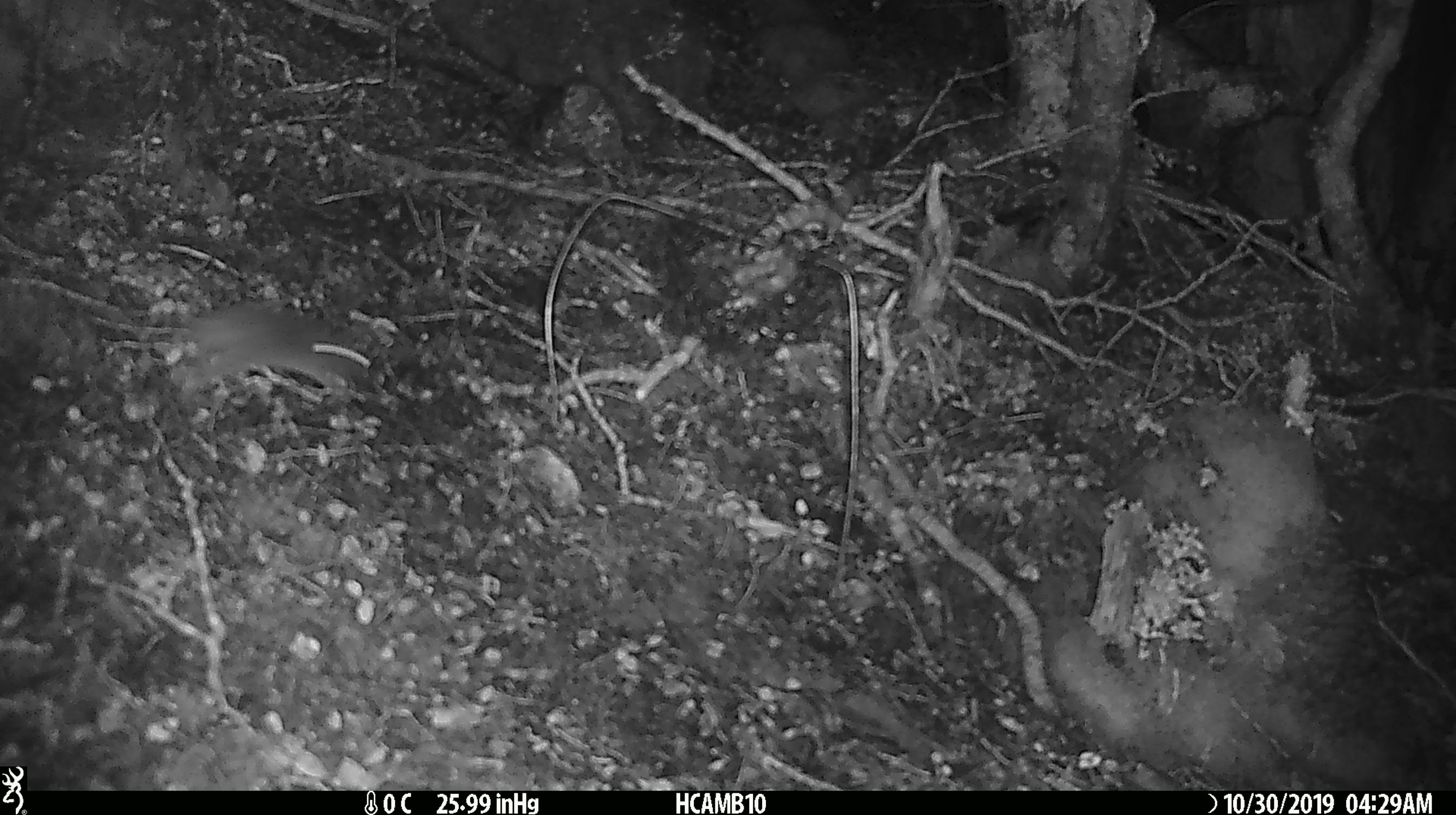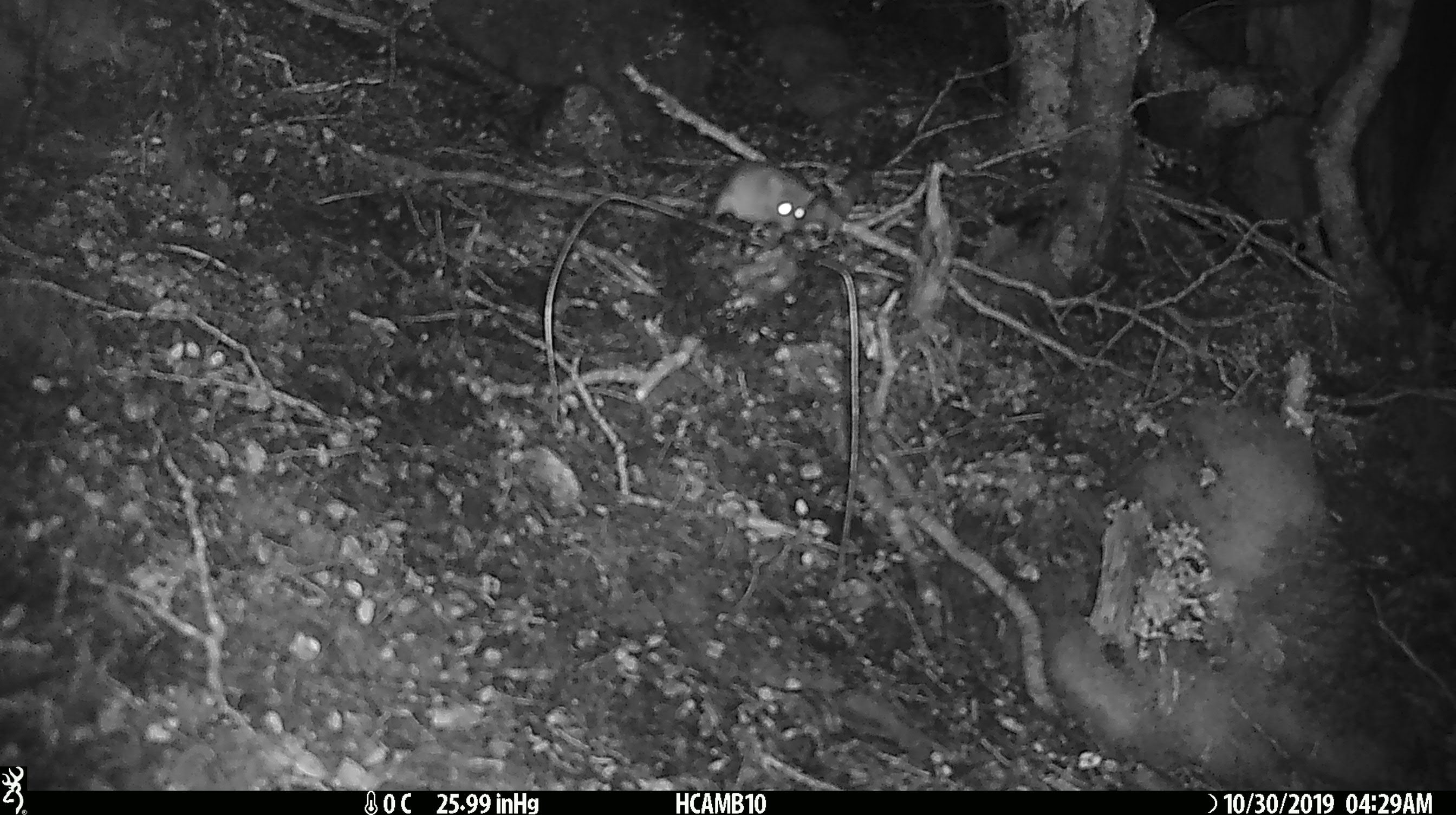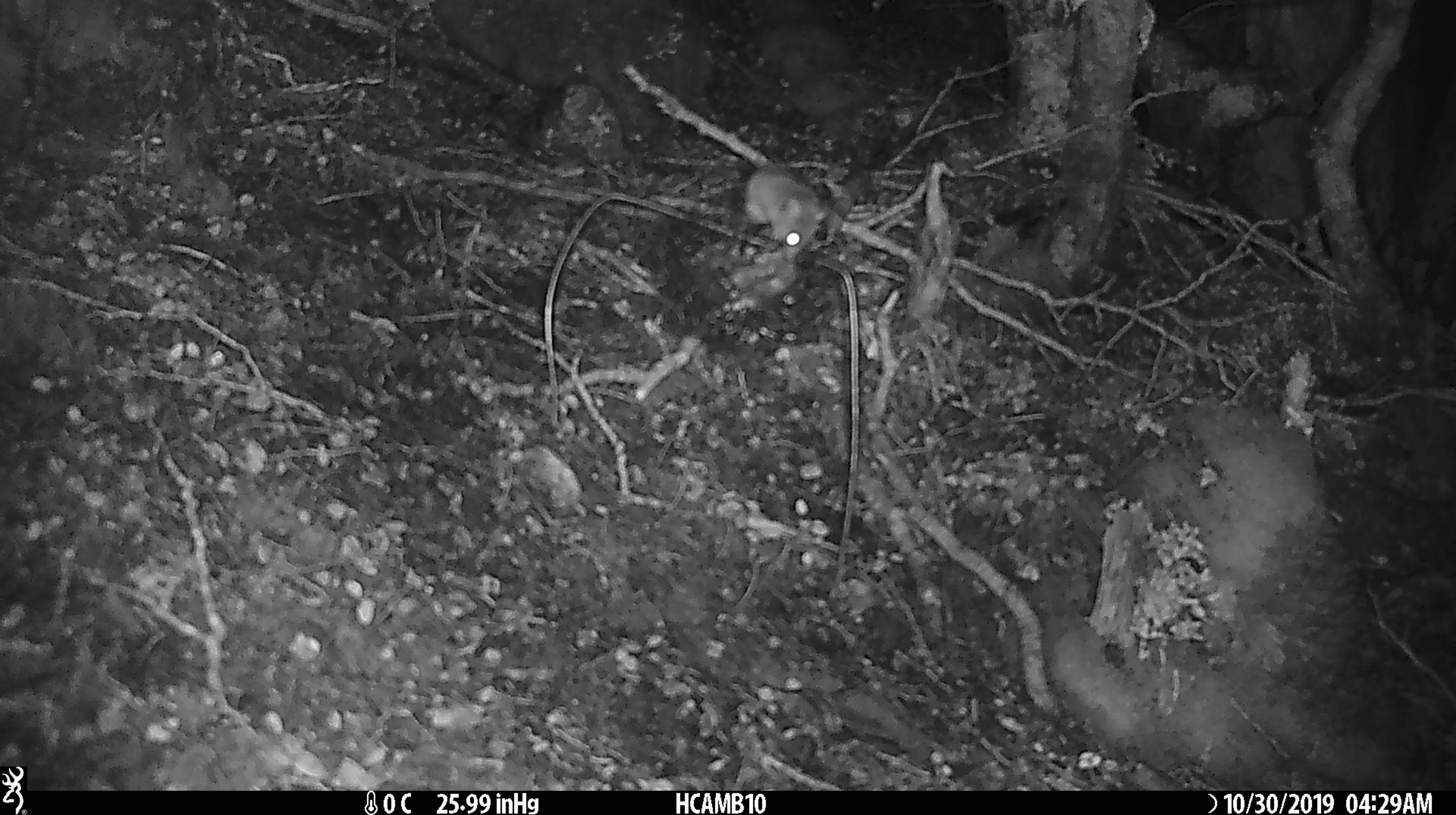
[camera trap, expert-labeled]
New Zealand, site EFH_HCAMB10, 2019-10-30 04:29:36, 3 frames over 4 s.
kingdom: Animalia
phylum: Chordata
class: Mammalia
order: Rodentia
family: Muridae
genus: Mus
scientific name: Mus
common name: mouse